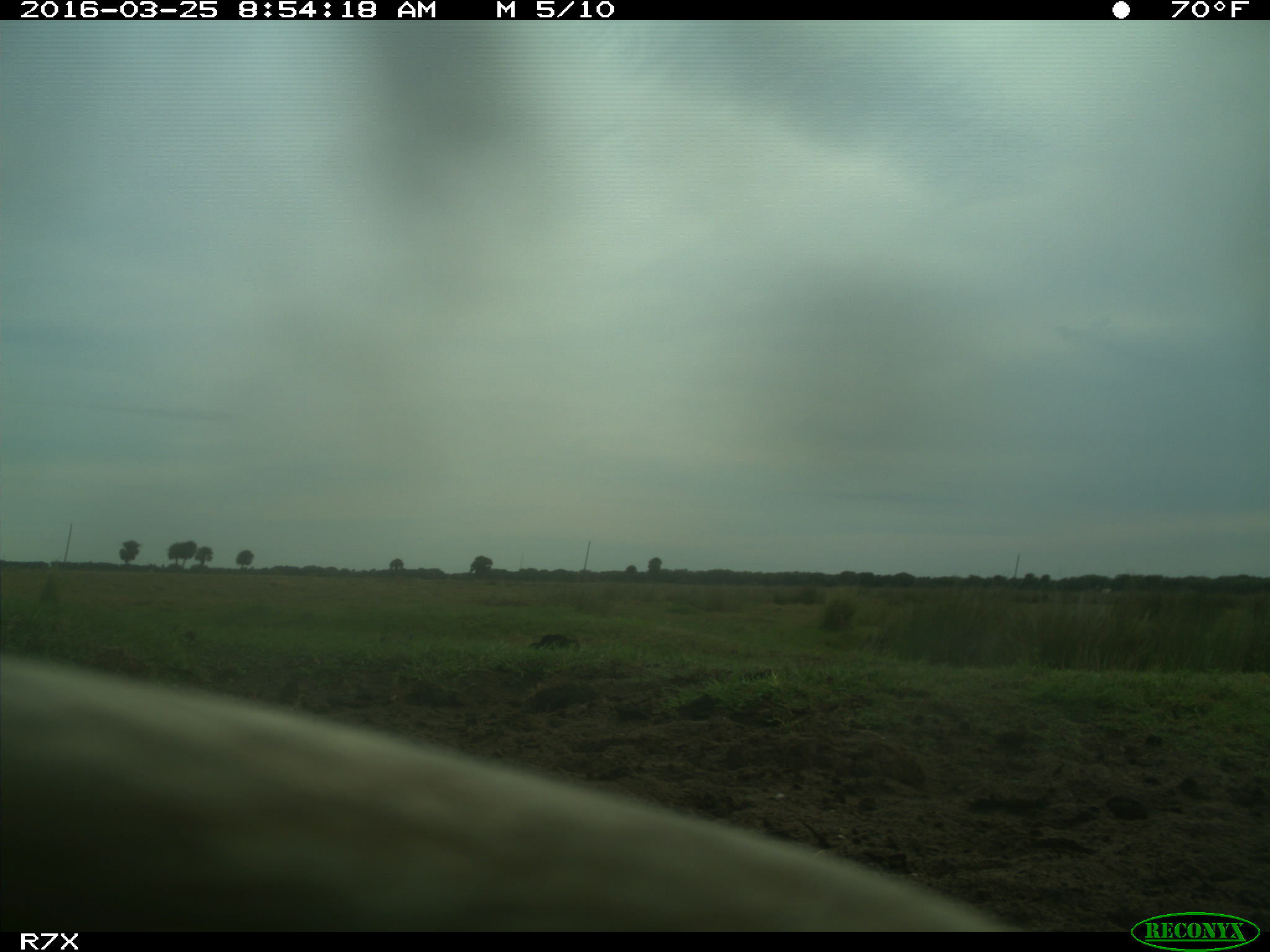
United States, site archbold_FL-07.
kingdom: Animalia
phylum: Chordata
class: Mammalia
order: Artiodactyla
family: Bovidae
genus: Bos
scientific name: Bos taurus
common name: domestic cow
Bos taurus (domestic cow).